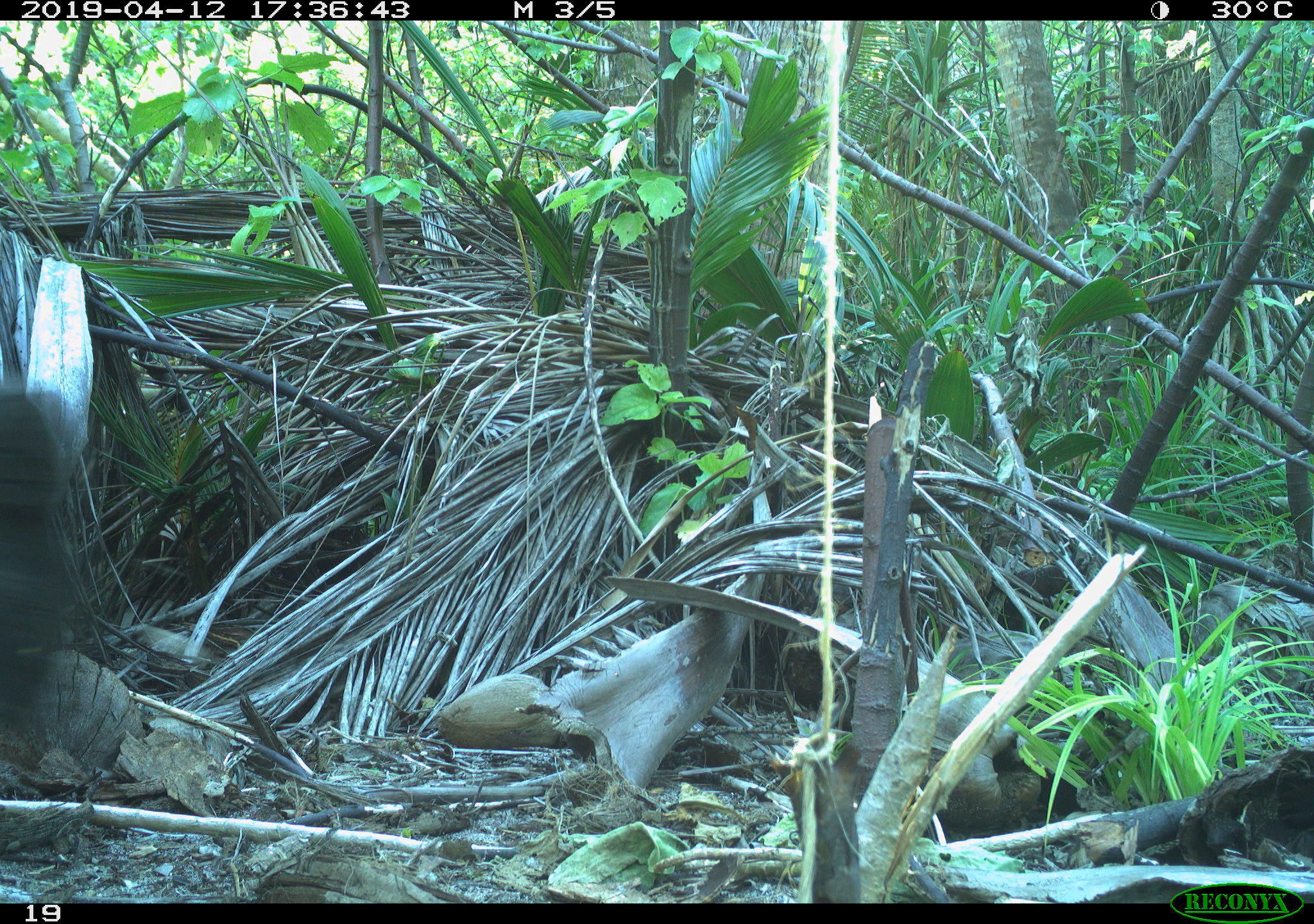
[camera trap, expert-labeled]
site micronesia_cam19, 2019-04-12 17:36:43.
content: unidentified animal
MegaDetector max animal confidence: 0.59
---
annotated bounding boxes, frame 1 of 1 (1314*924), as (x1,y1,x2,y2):
unknown: (0,384,66,743)